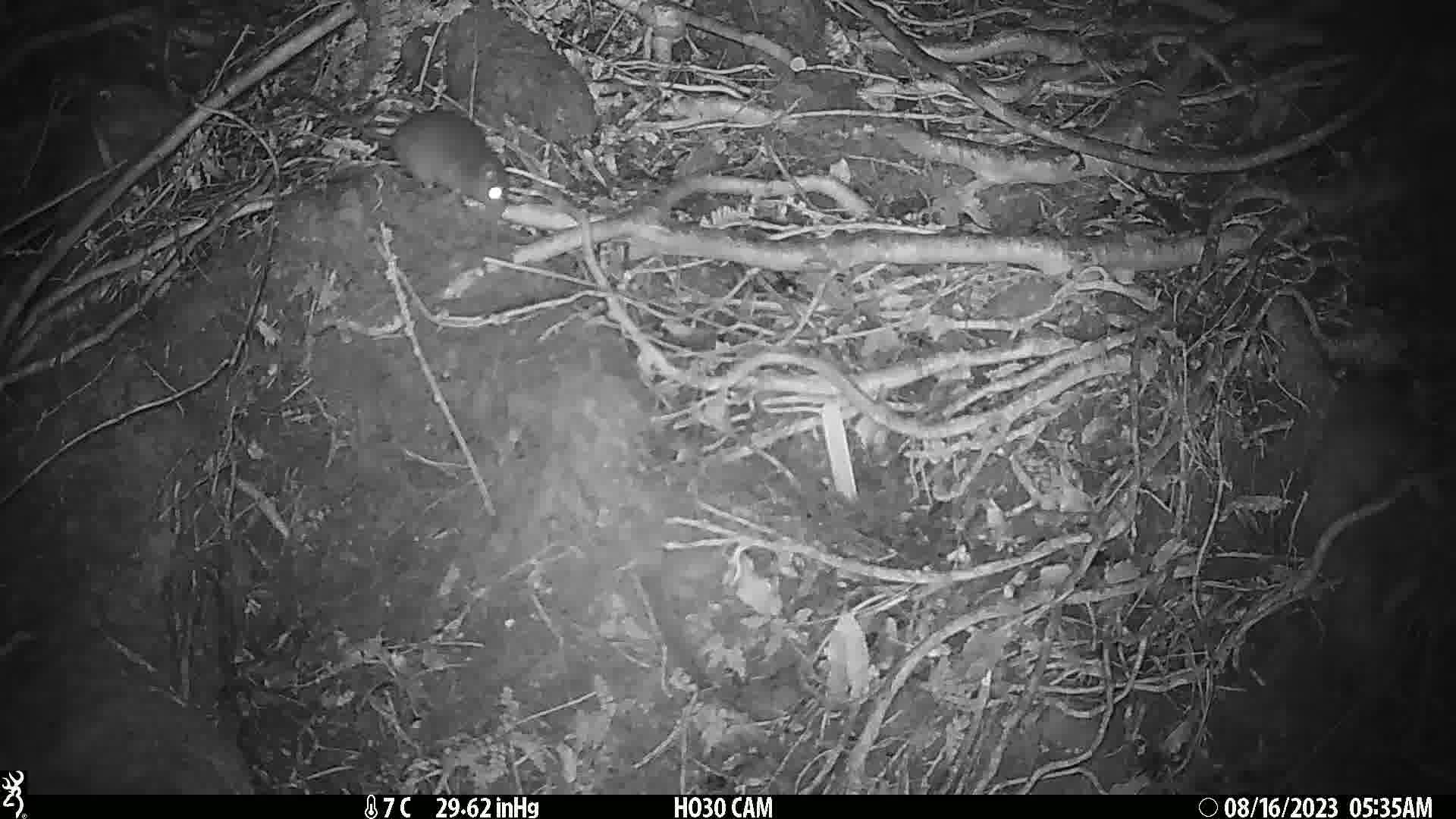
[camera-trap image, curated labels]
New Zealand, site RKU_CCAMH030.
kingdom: Animalia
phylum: Chordata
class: Mammalia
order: Rodentia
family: Muridae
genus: Rattus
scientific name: Rattus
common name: rat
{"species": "rat (Rattus)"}